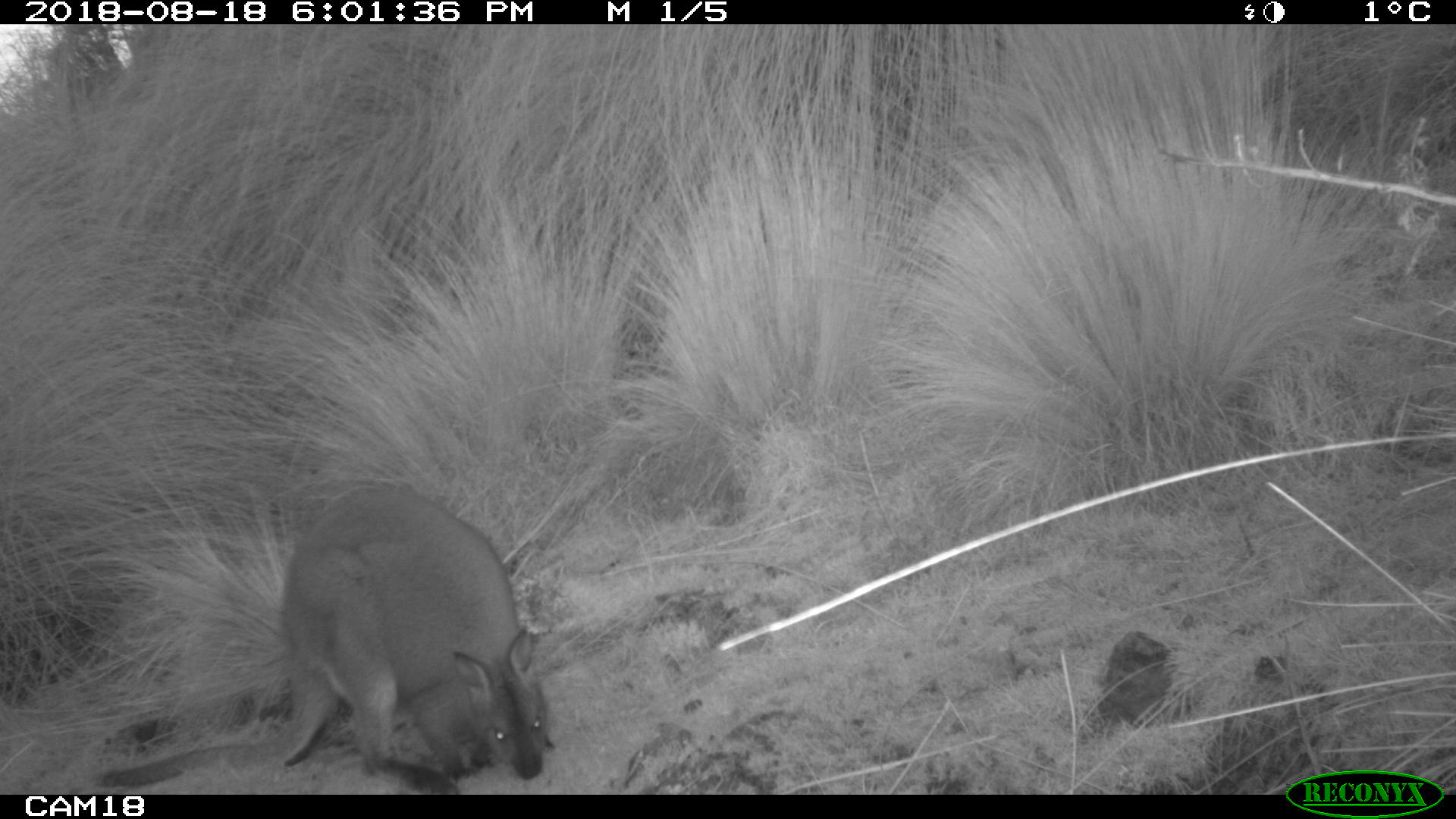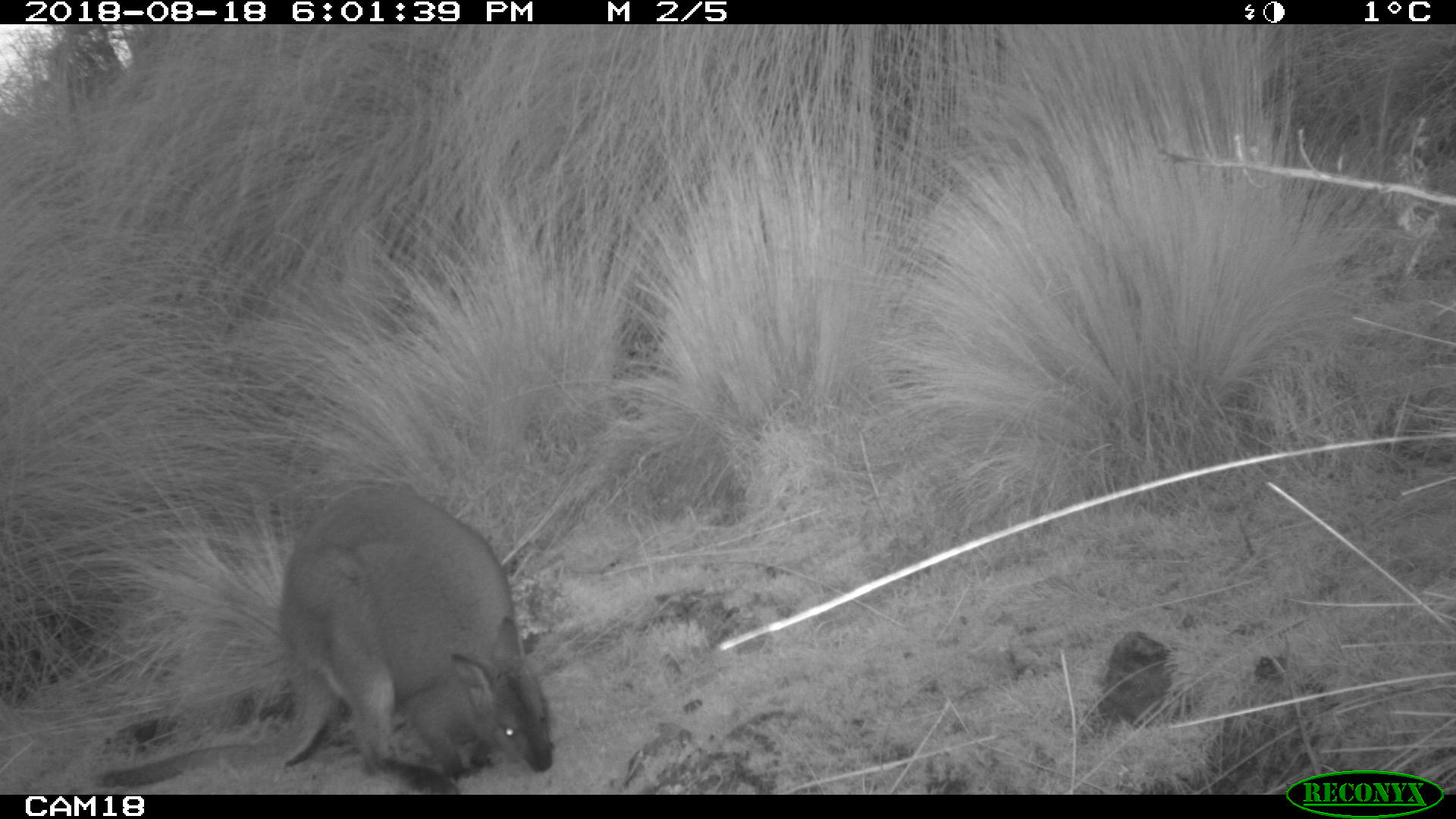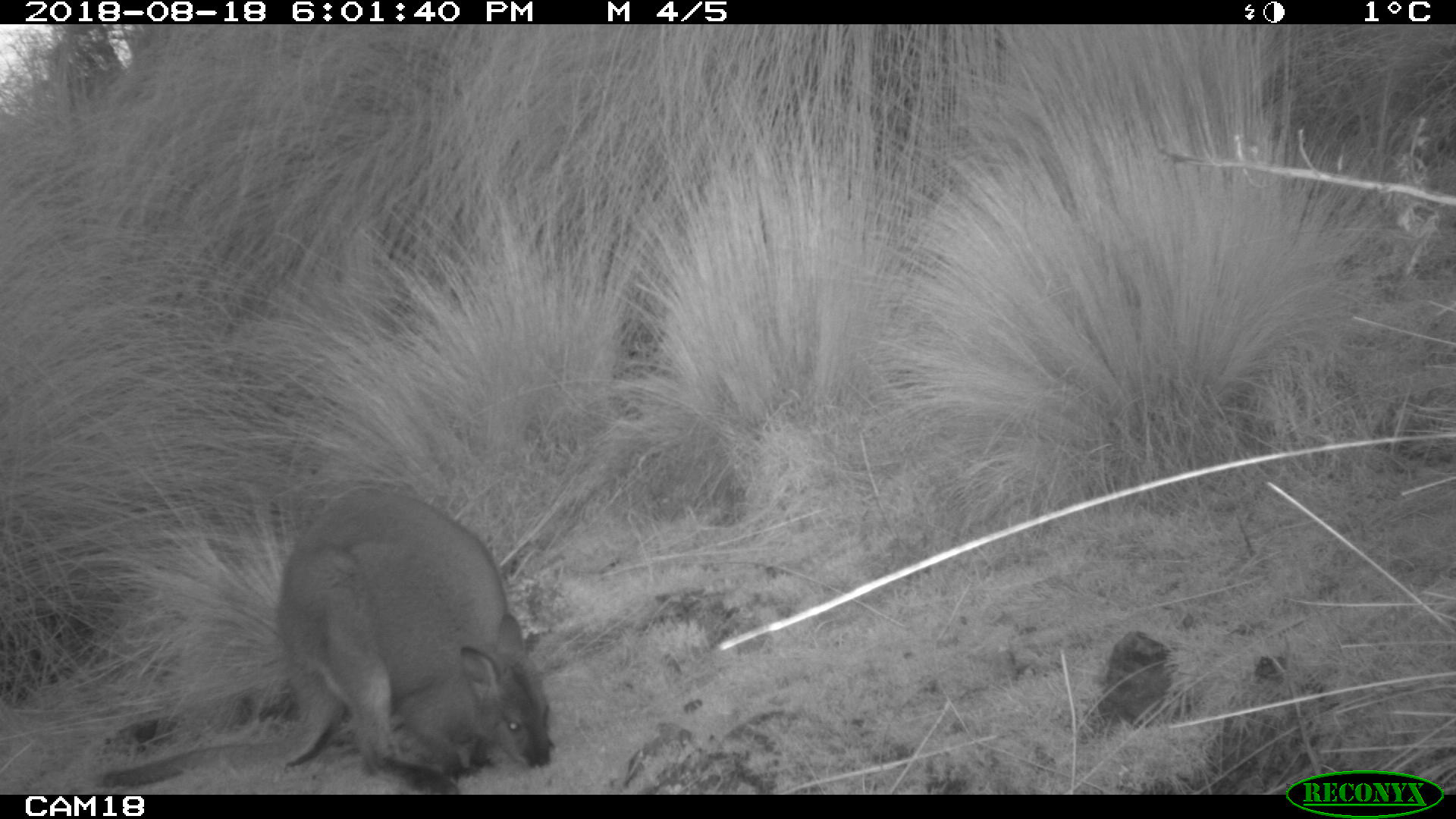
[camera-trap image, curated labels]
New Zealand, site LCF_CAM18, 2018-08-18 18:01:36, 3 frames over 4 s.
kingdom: Animalia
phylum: Chordata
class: Mammalia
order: Diprotodontia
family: Macropodidae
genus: Notamacropus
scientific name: Notamacropus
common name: wallaby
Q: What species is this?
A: Wallaby (Notamacropus).